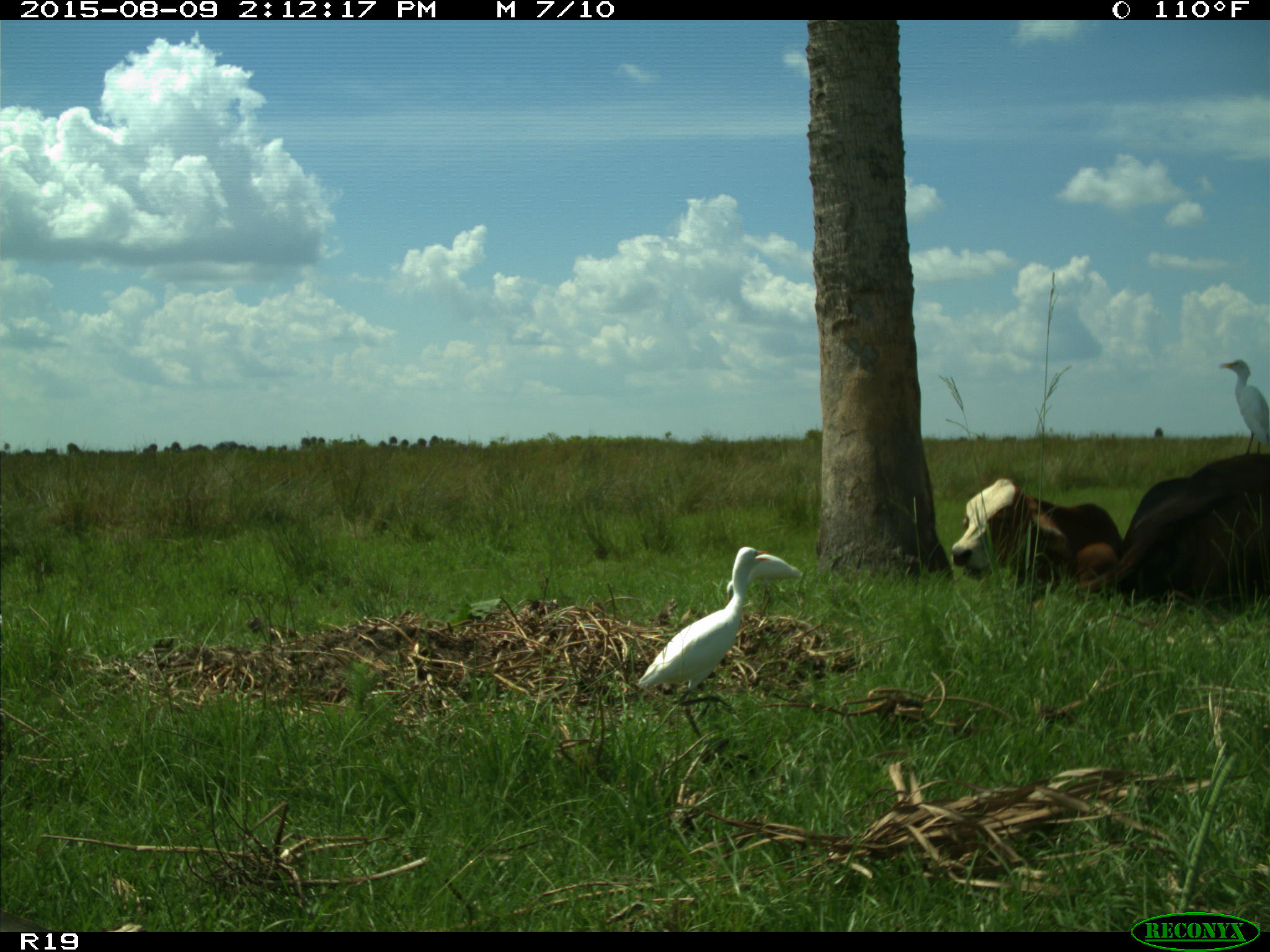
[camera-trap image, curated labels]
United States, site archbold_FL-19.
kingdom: Animalia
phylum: Chordata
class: Mammalia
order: Artiodactyla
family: Bovidae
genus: Bos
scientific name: Bos taurus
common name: domestic cow